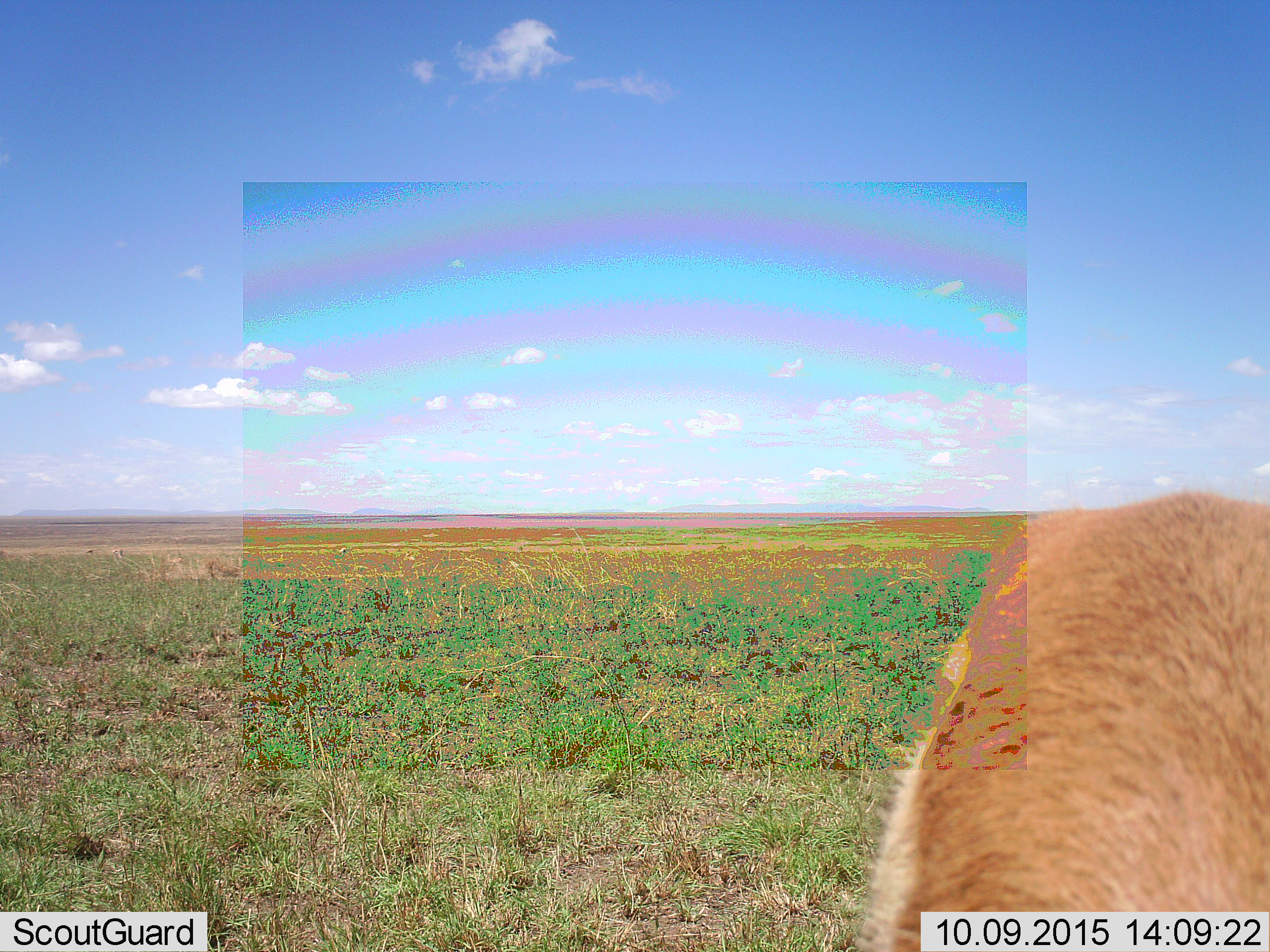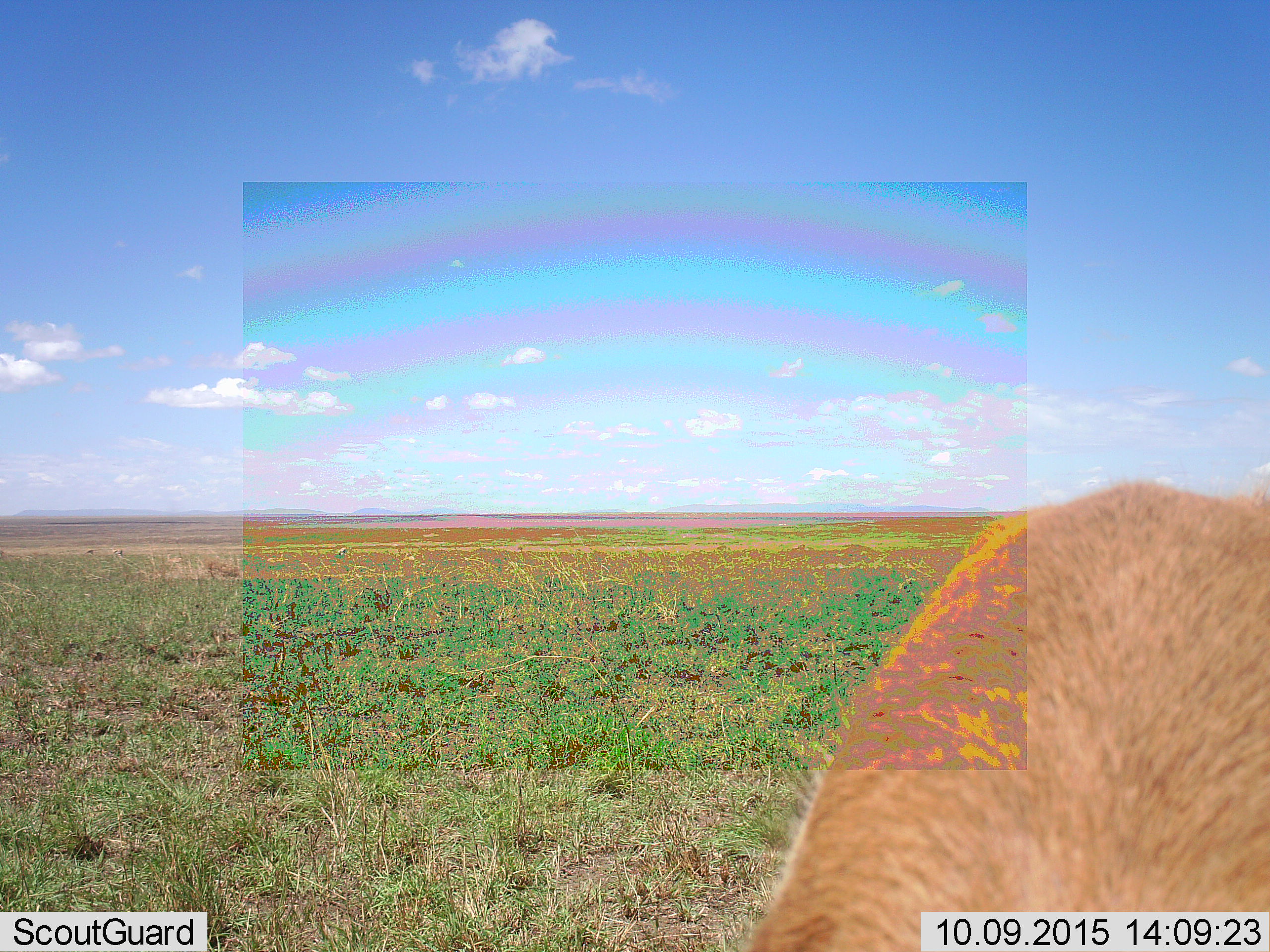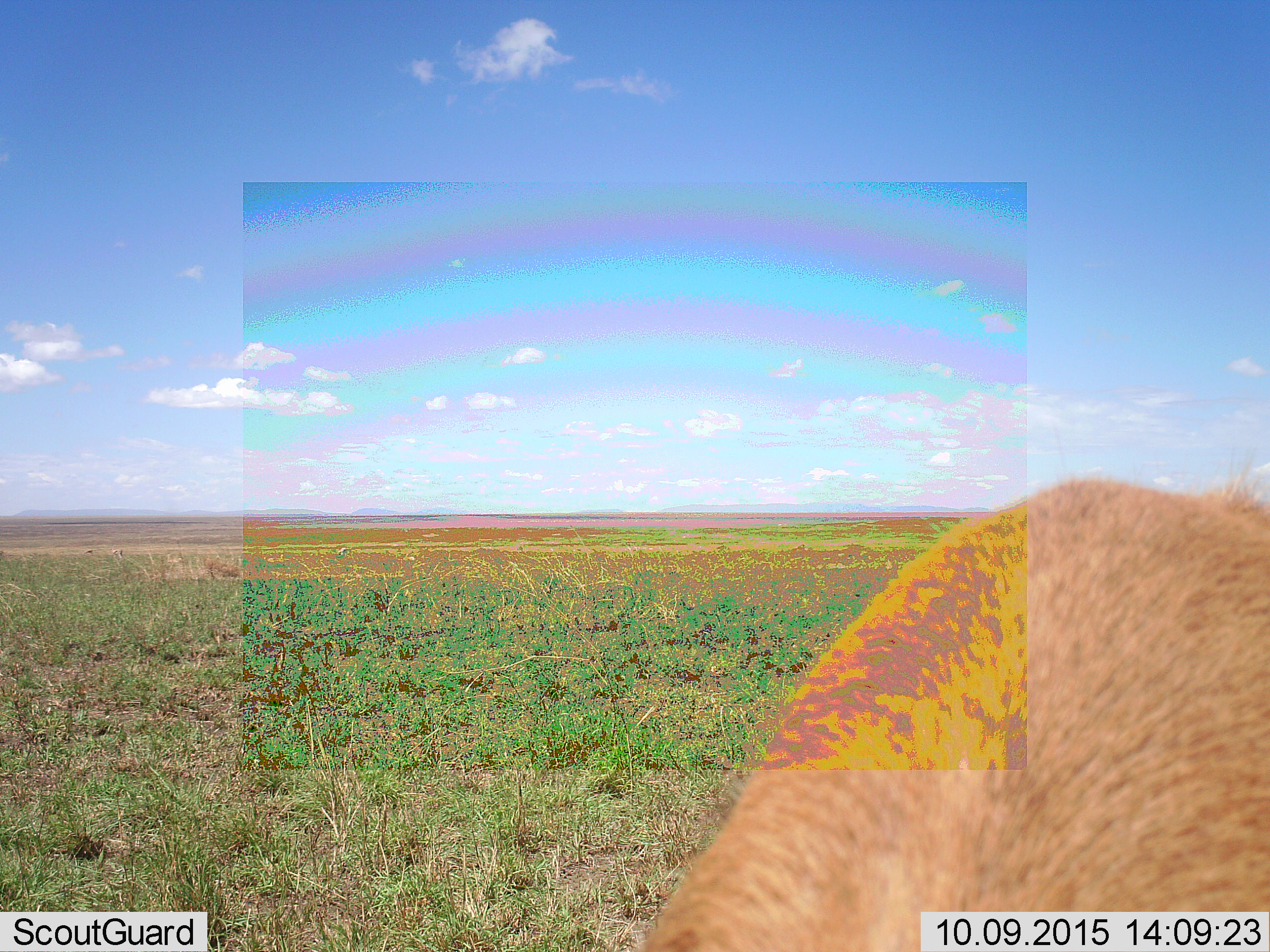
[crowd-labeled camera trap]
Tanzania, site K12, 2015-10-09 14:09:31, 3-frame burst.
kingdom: Animalia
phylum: Chordata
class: Mammalia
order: Artiodactyla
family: Bovidae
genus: Eudorcas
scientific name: Eudorcas thomsonii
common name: thomson's gazelle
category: gazellethomsons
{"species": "gazellethomsons (thomson's gazelle) (Eudorcas thomsonii)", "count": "1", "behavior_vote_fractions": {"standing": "60%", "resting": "0%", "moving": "0%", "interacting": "0%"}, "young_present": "0%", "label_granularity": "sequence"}